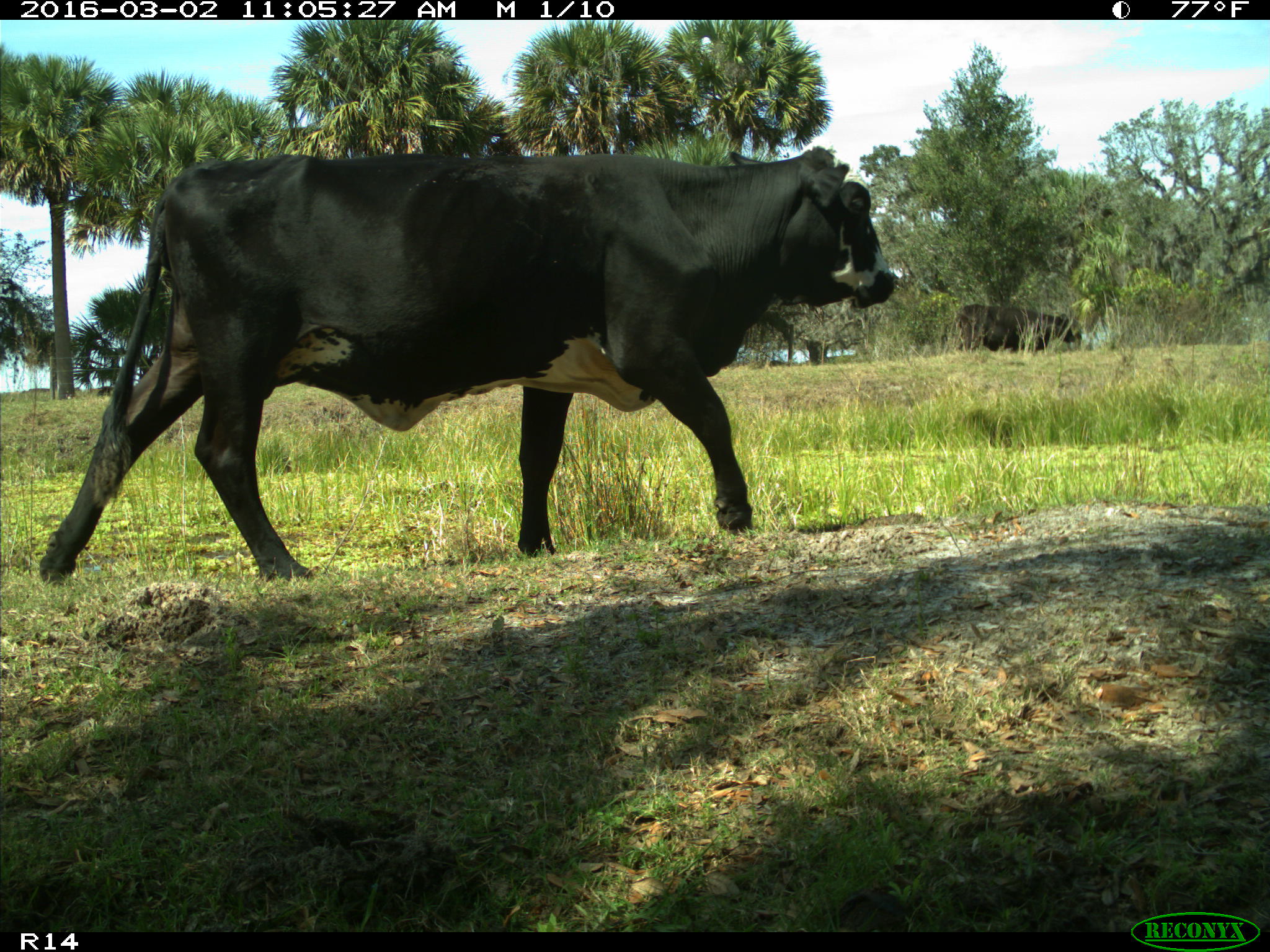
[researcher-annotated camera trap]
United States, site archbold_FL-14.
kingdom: Animalia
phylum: Chordata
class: Mammalia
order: Artiodactyla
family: Bovidae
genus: Bos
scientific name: Bos taurus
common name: domestic cow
Bos taurus (domestic cow).